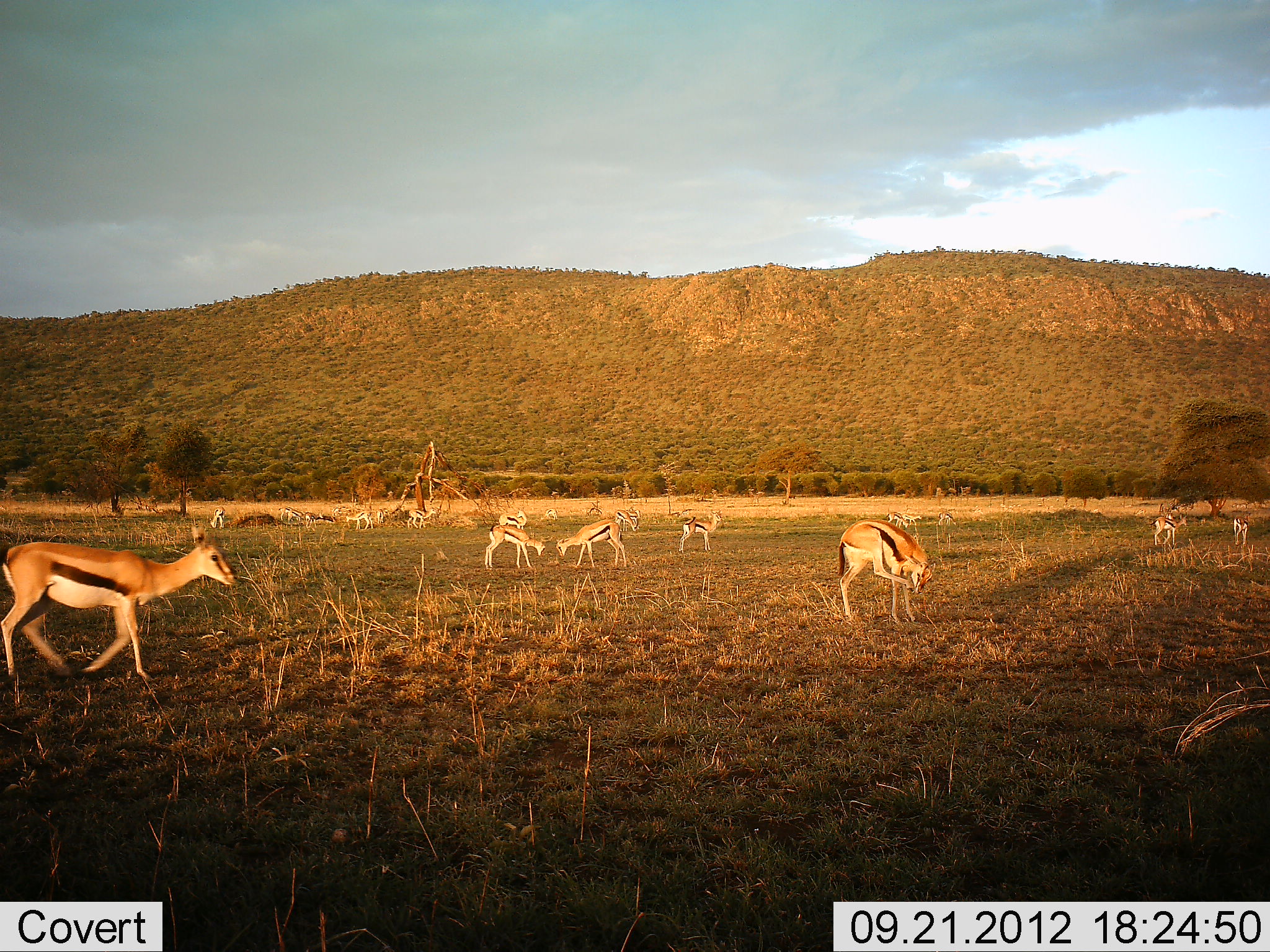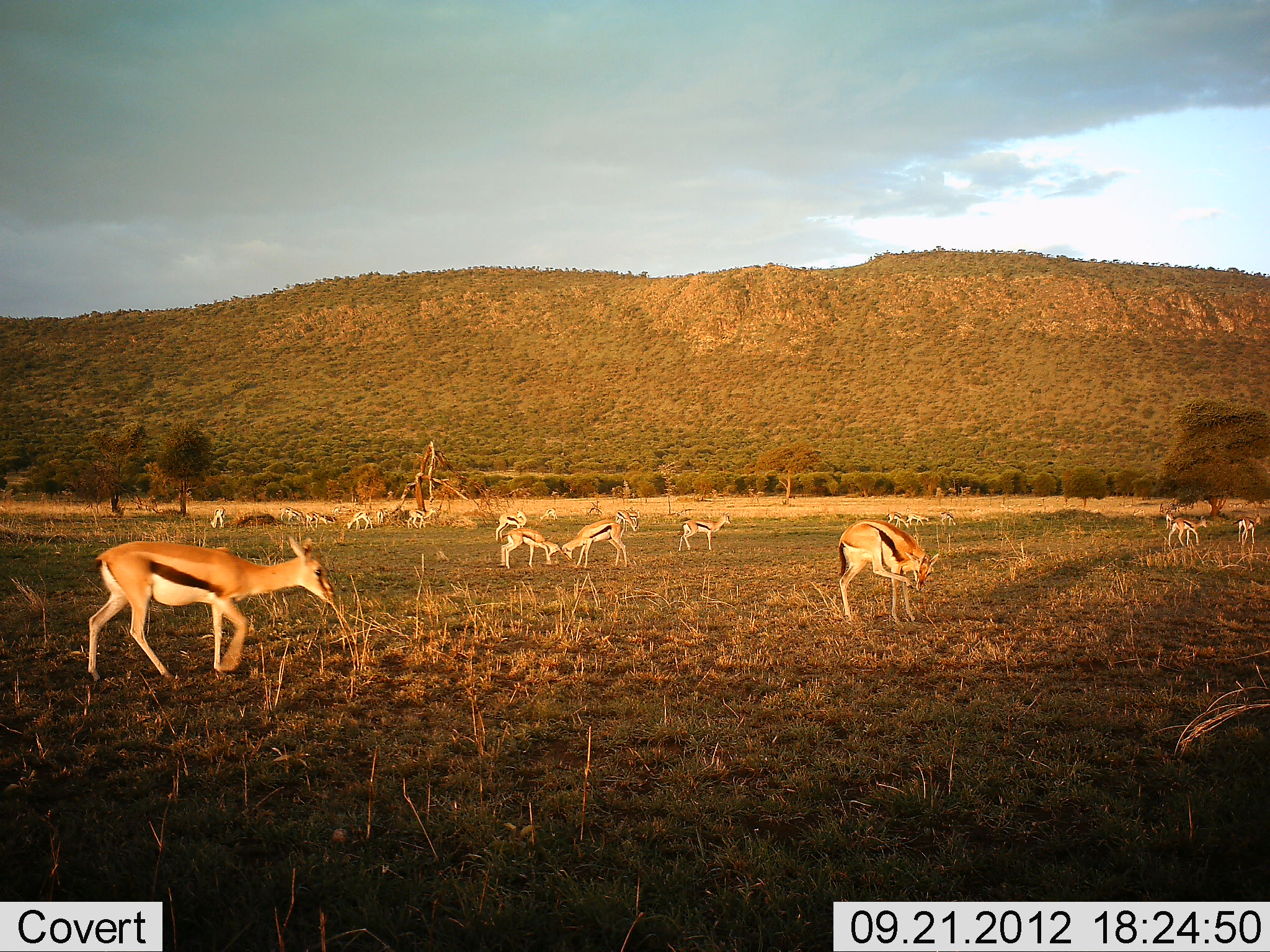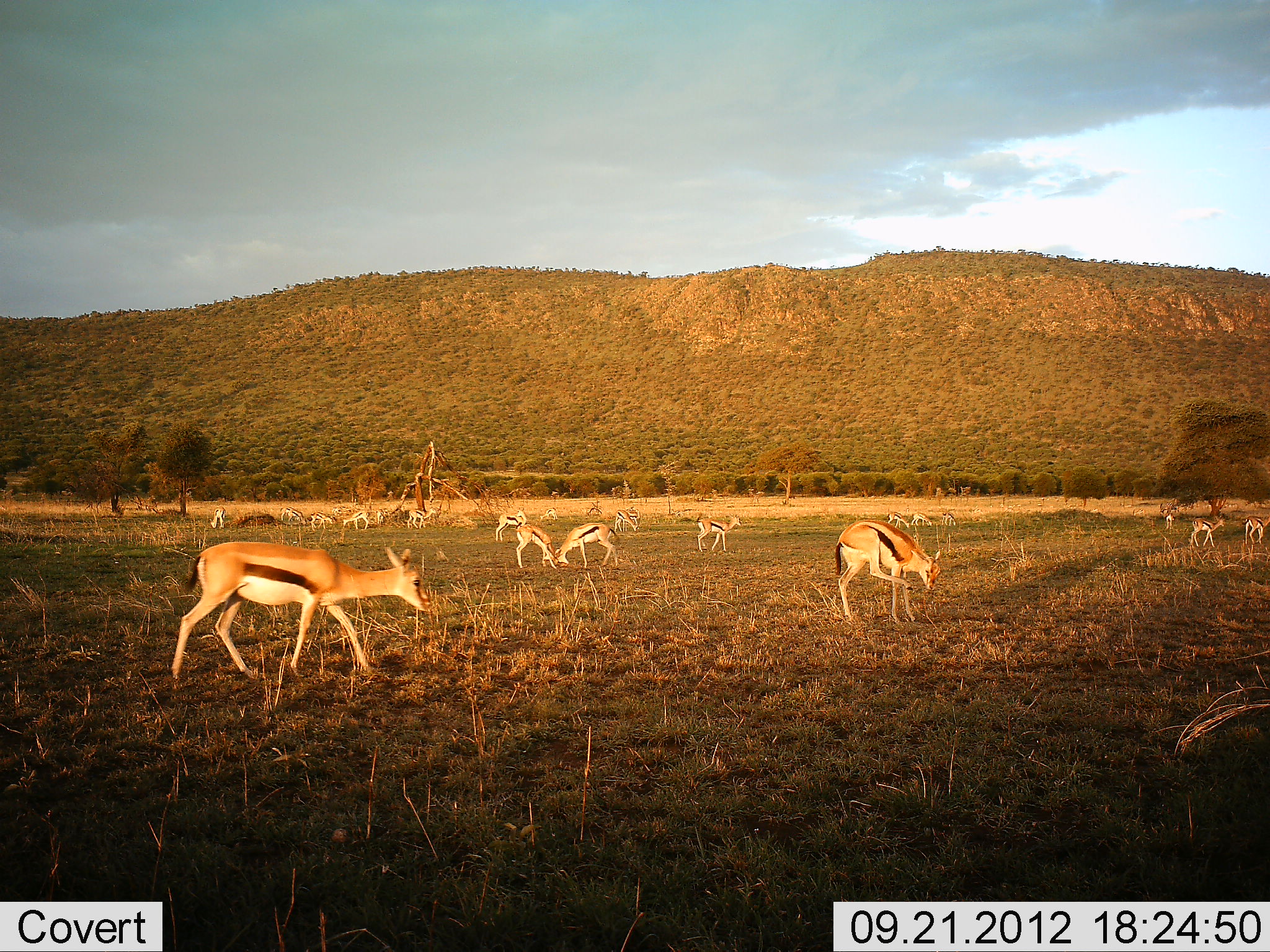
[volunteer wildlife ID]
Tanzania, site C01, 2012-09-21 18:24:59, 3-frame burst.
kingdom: Animalia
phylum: Chordata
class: Mammalia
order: Artiodactyla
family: Bovidae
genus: Eudorcas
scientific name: Eudorcas thomsonii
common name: thomson's gazelle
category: gazellethomsons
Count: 11-50.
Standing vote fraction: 70%.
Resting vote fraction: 0%.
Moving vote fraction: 80%.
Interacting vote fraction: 30%.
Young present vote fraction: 10%.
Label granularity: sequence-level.